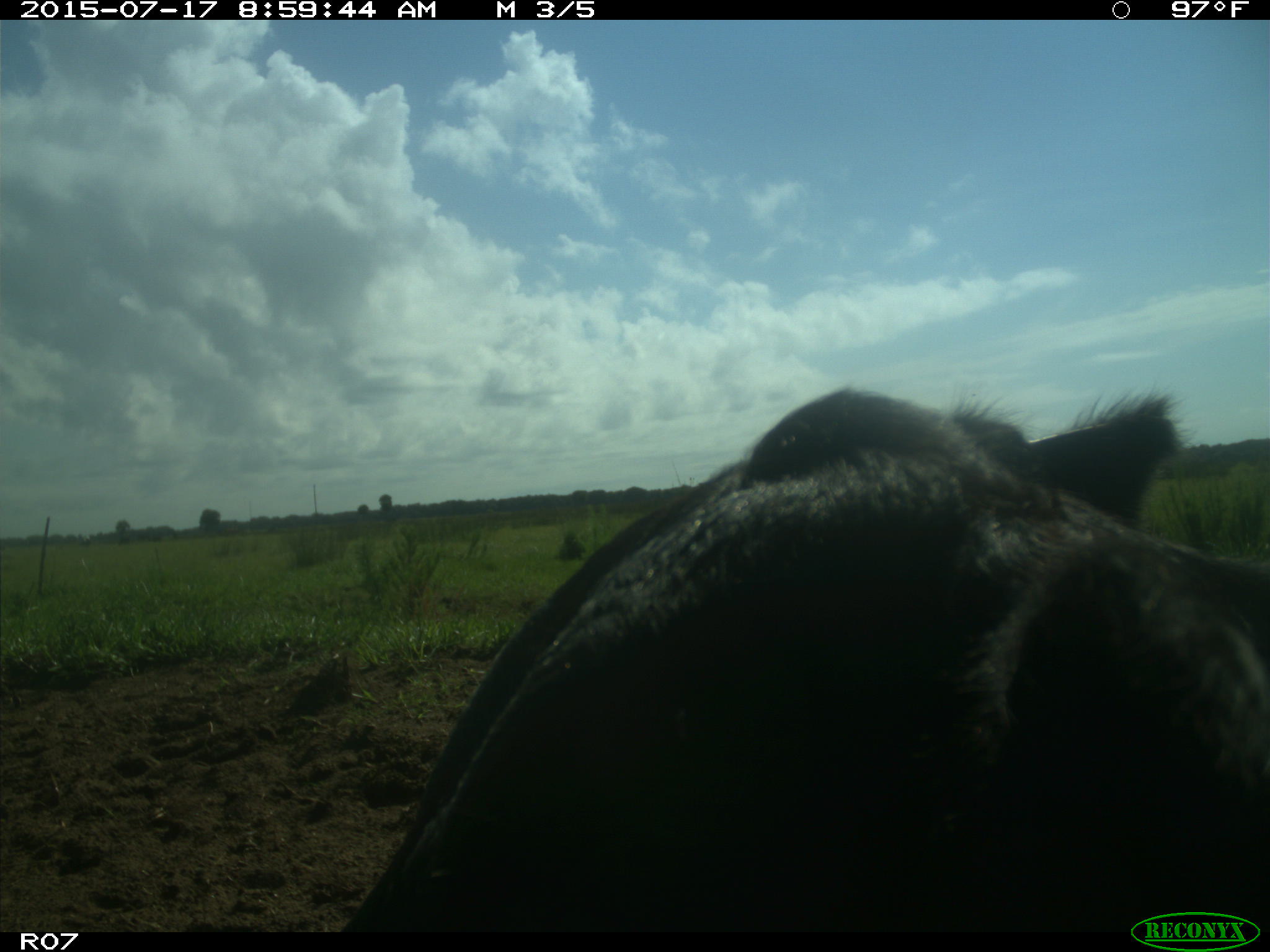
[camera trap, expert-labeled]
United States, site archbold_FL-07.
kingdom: Animalia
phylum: Chordata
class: Mammalia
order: Artiodactyla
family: Bovidae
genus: Bos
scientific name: Bos taurus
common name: domestic cow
Bos taurus (domestic cow).